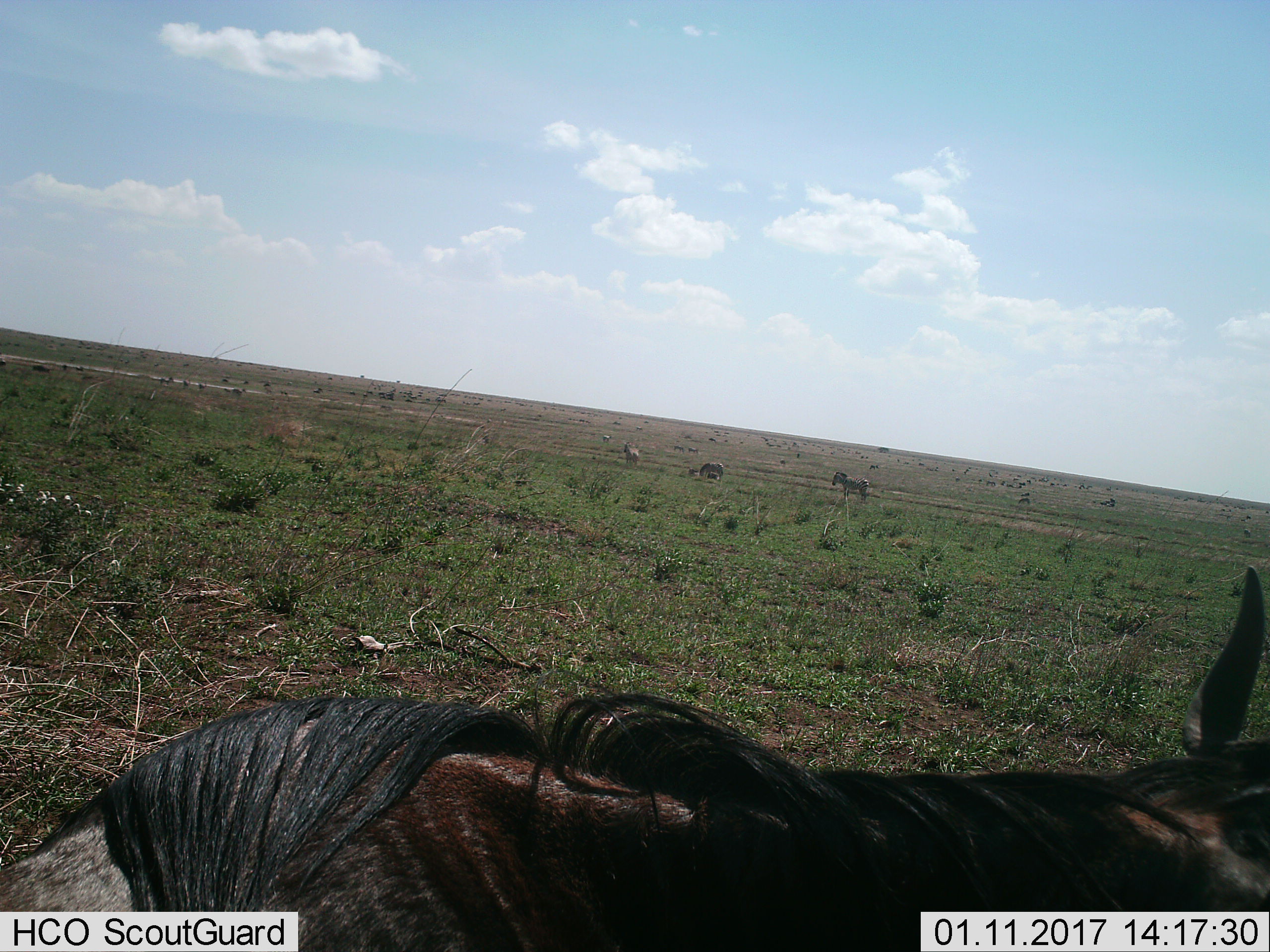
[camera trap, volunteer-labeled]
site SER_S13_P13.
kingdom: Animalia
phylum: Chordata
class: Mammalia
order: Artiodactyla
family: Bovidae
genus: Connochaetes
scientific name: Connochaetes taurinus taurinus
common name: blue wildebeest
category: wildebeestblue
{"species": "wildebeestblue (blue wildebeest) (Connochaetes taurinus taurinus)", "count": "10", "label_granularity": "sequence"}